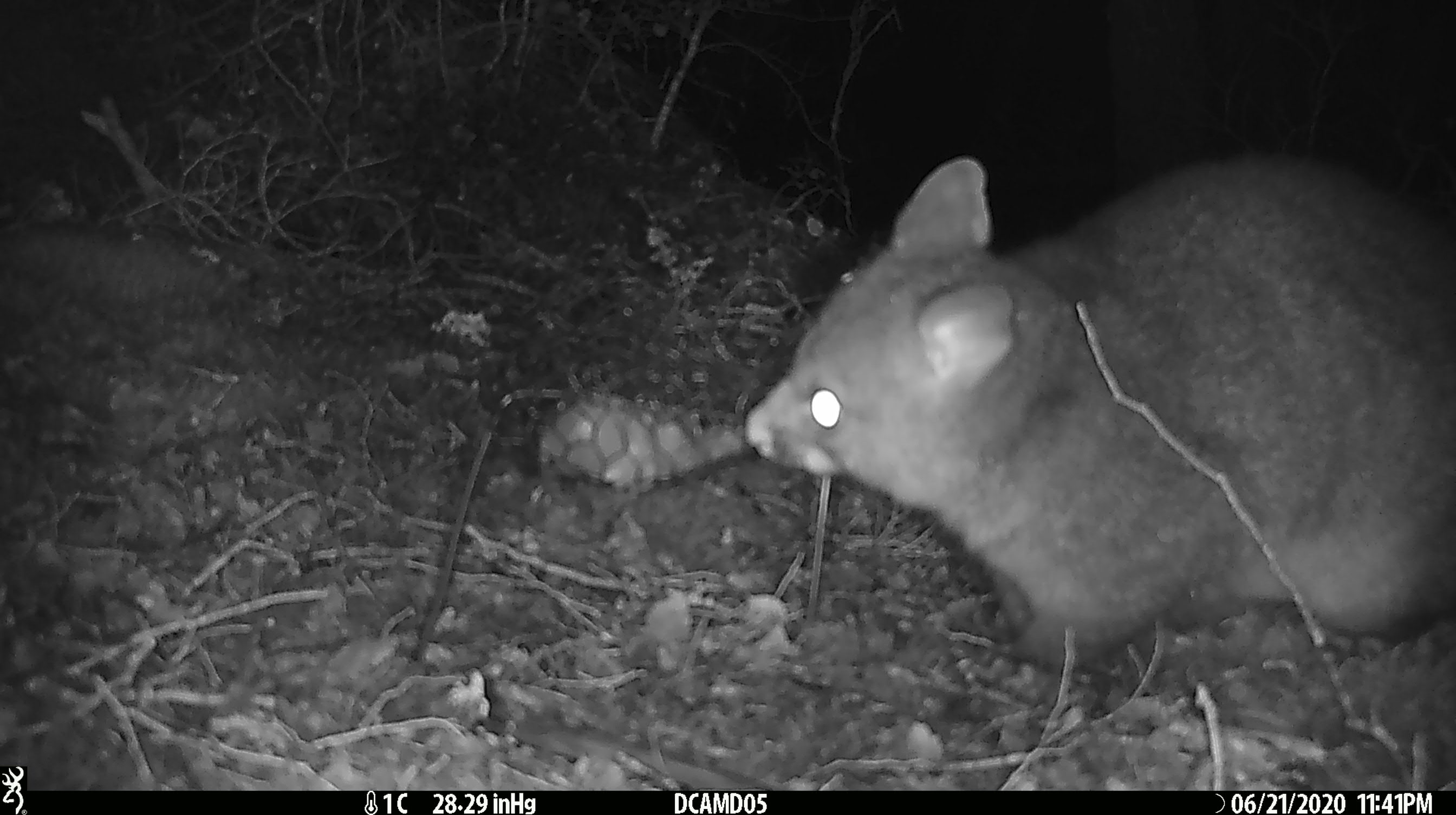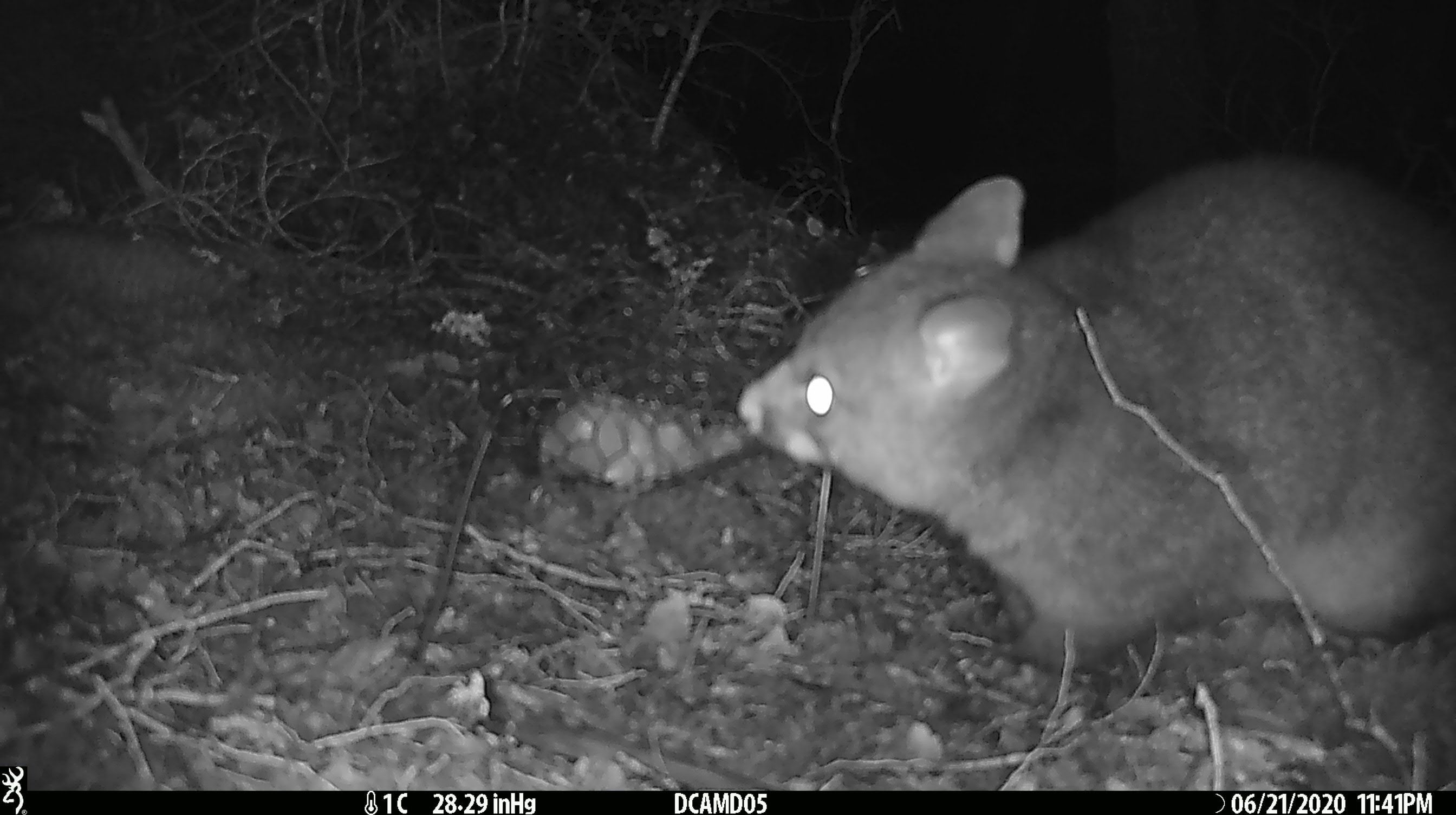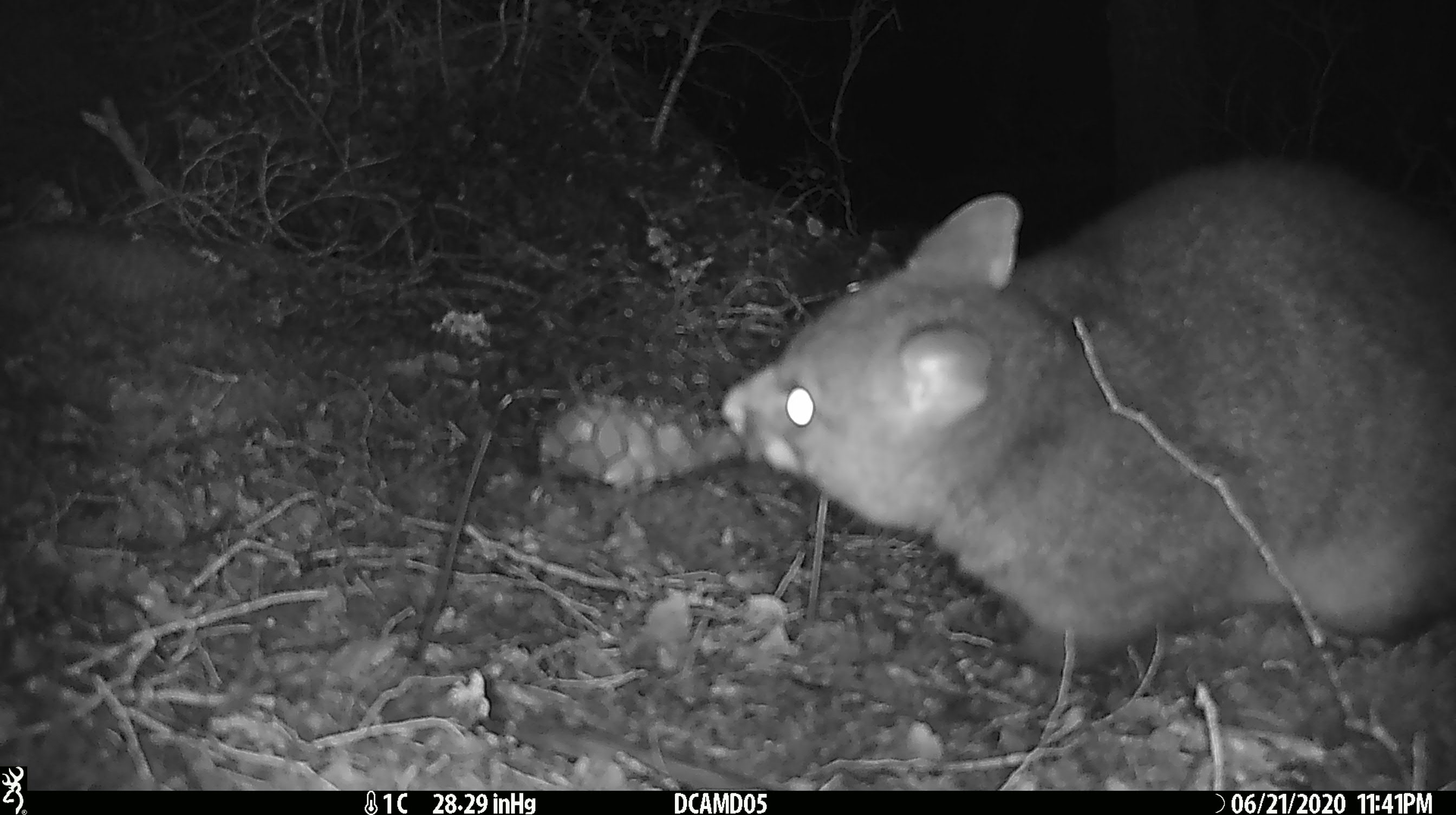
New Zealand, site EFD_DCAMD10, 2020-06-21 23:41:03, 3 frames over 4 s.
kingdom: Animalia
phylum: Chordata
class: Mammalia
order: Diprotodontia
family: Phalangeridae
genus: Trichosurus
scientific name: Trichosurus vulpecula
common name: common brushtail possum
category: possum